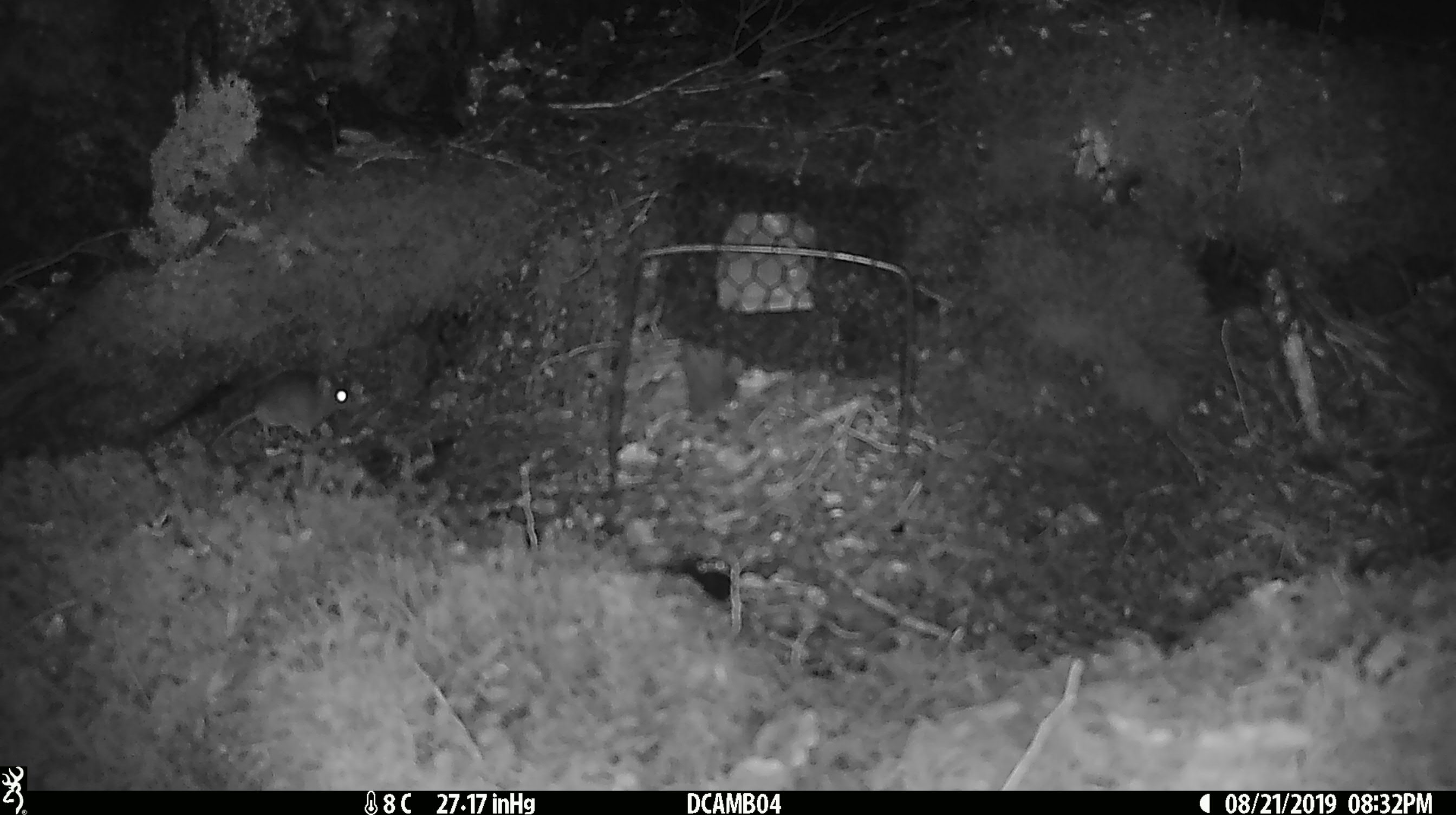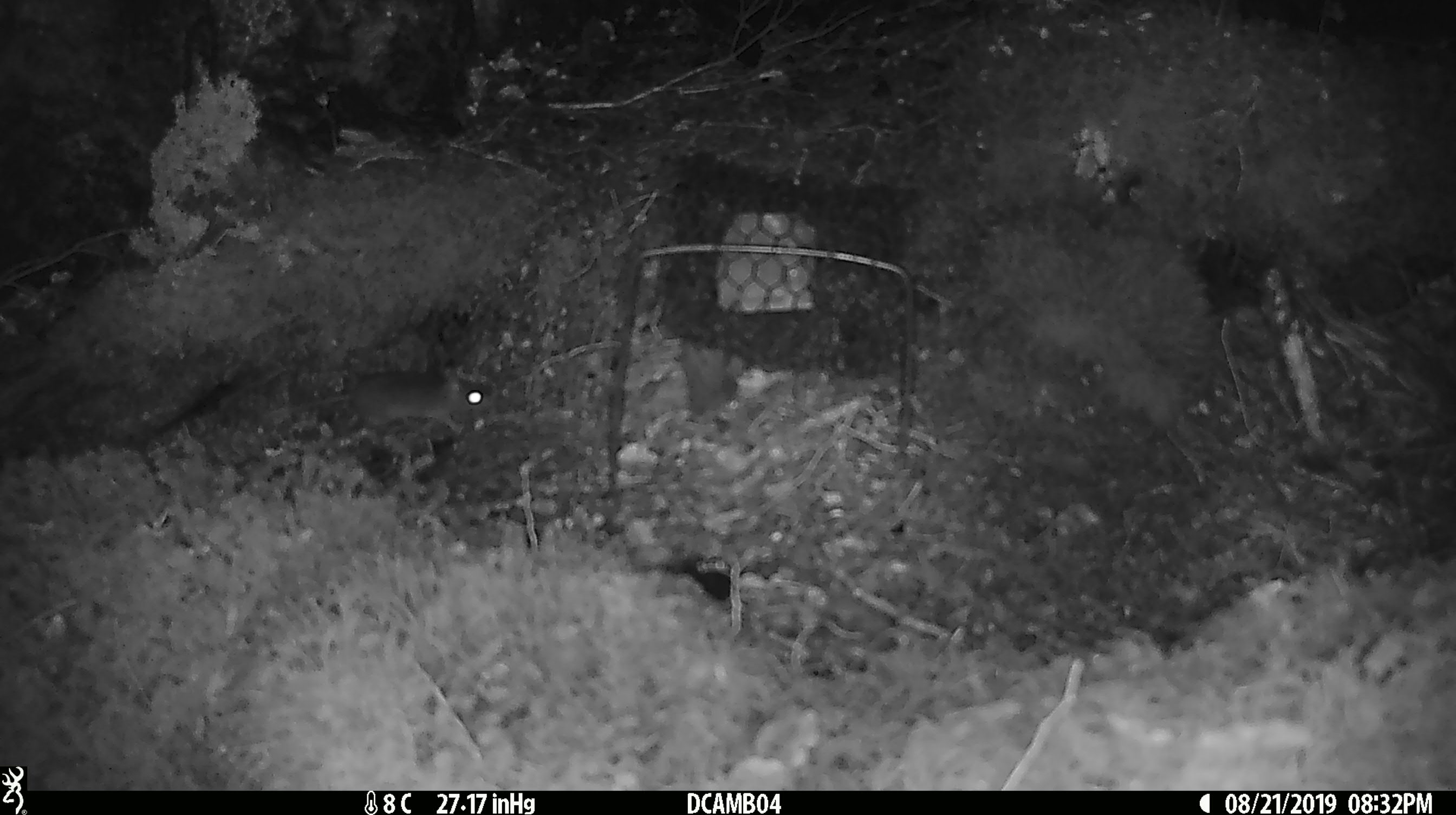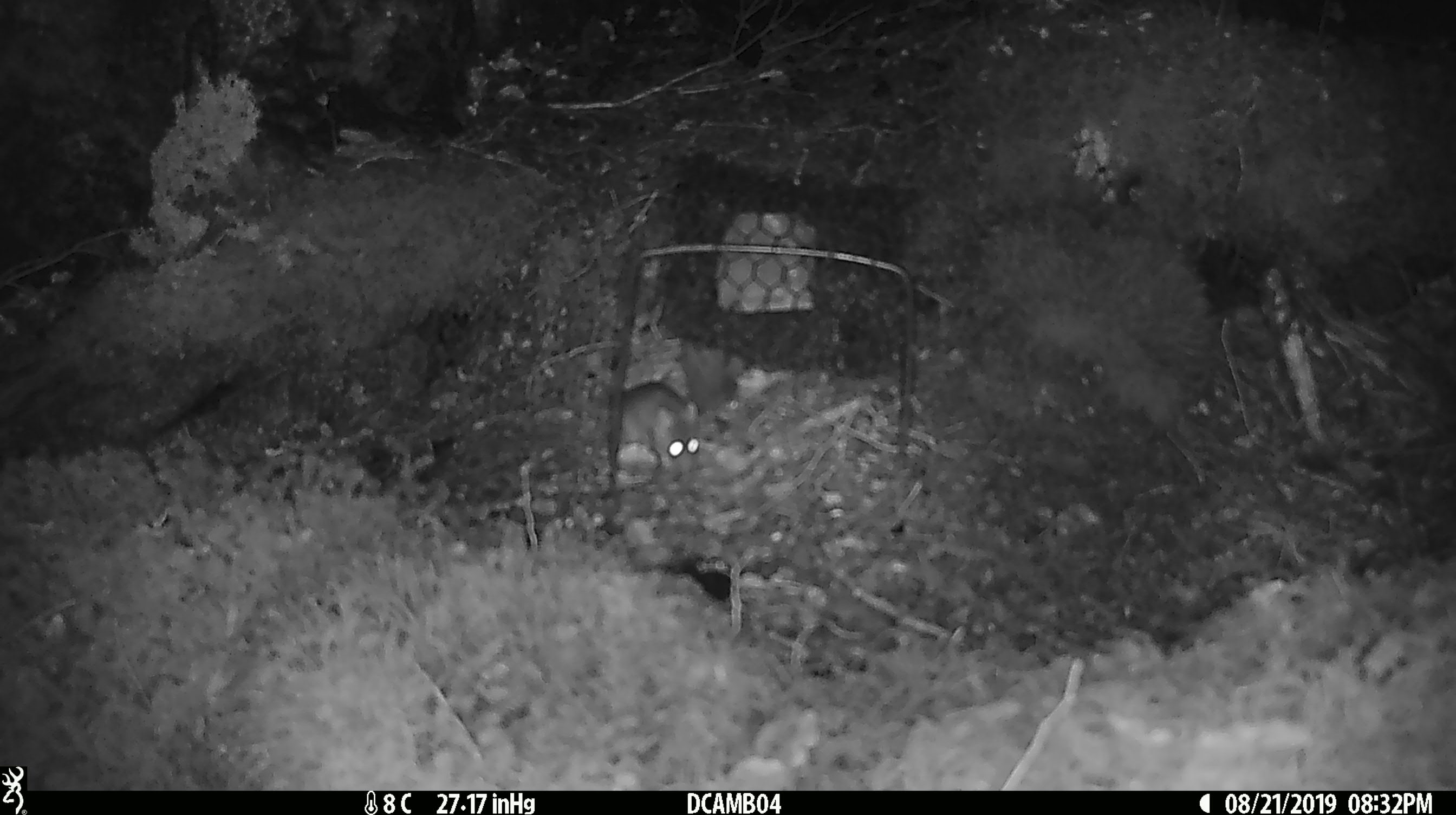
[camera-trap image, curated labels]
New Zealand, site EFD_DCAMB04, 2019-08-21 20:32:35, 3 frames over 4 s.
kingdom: Animalia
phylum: Chordata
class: Mammalia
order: Rodentia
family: Muridae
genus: Mus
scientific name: Mus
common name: mouse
Mouse (Mus).